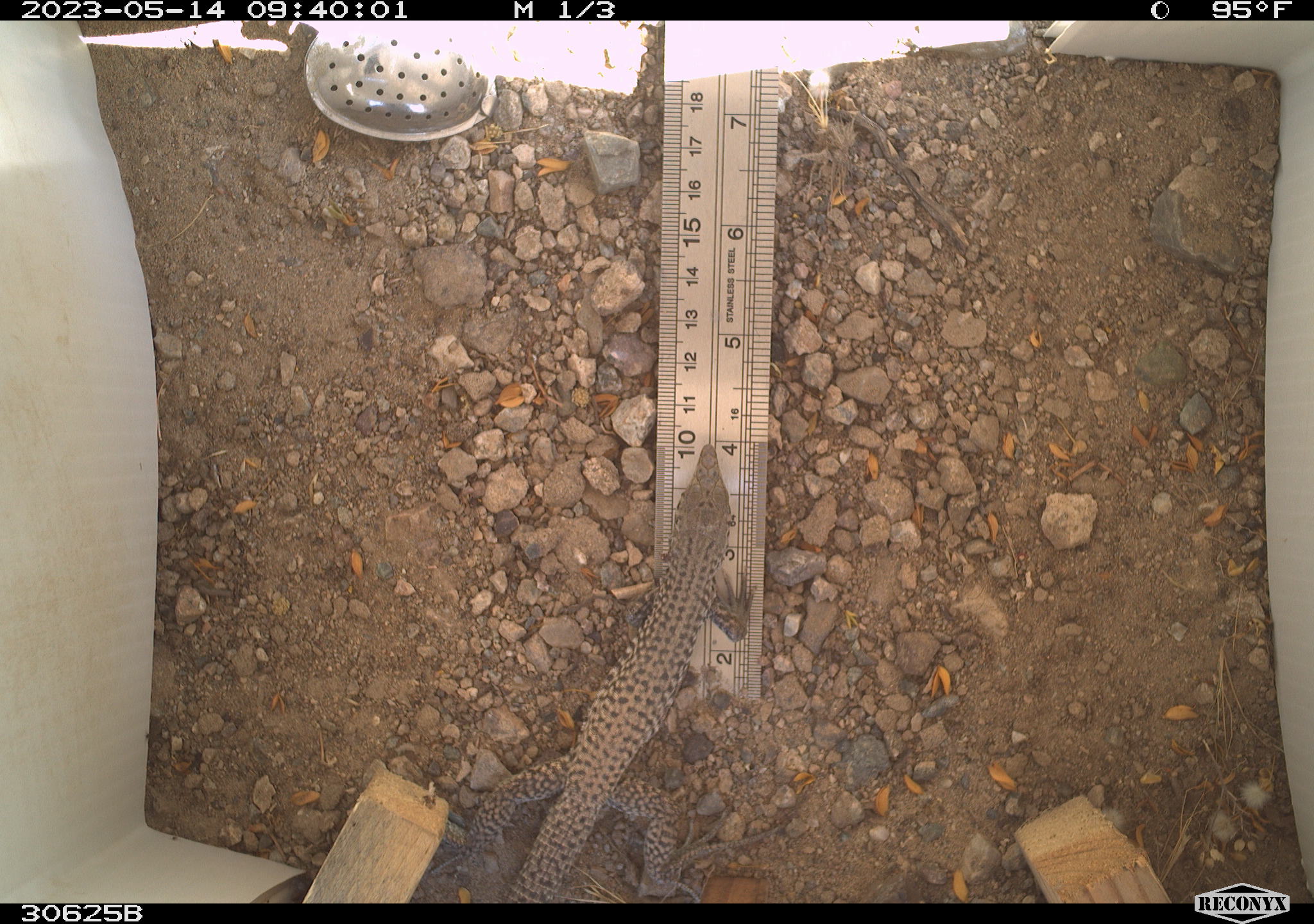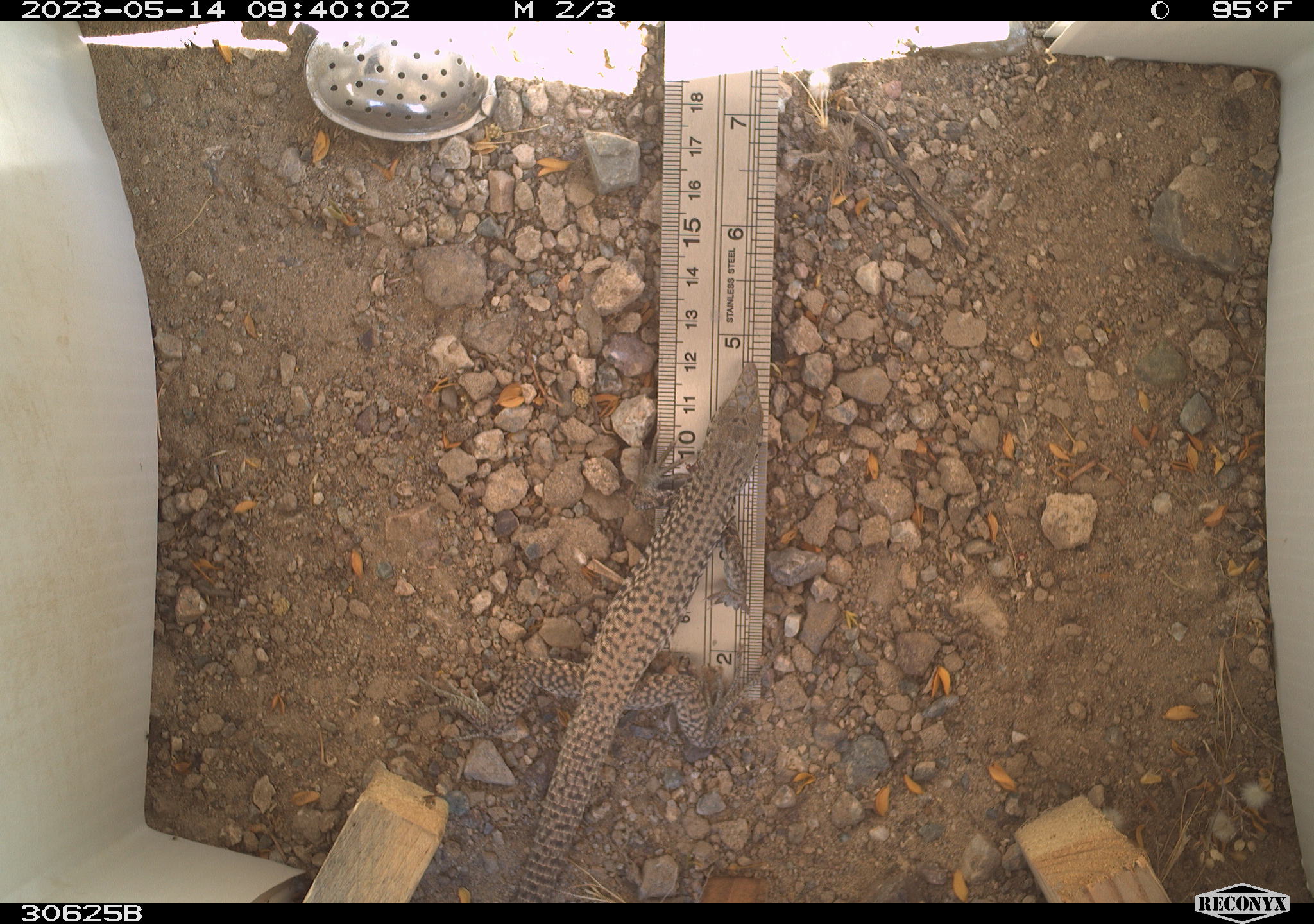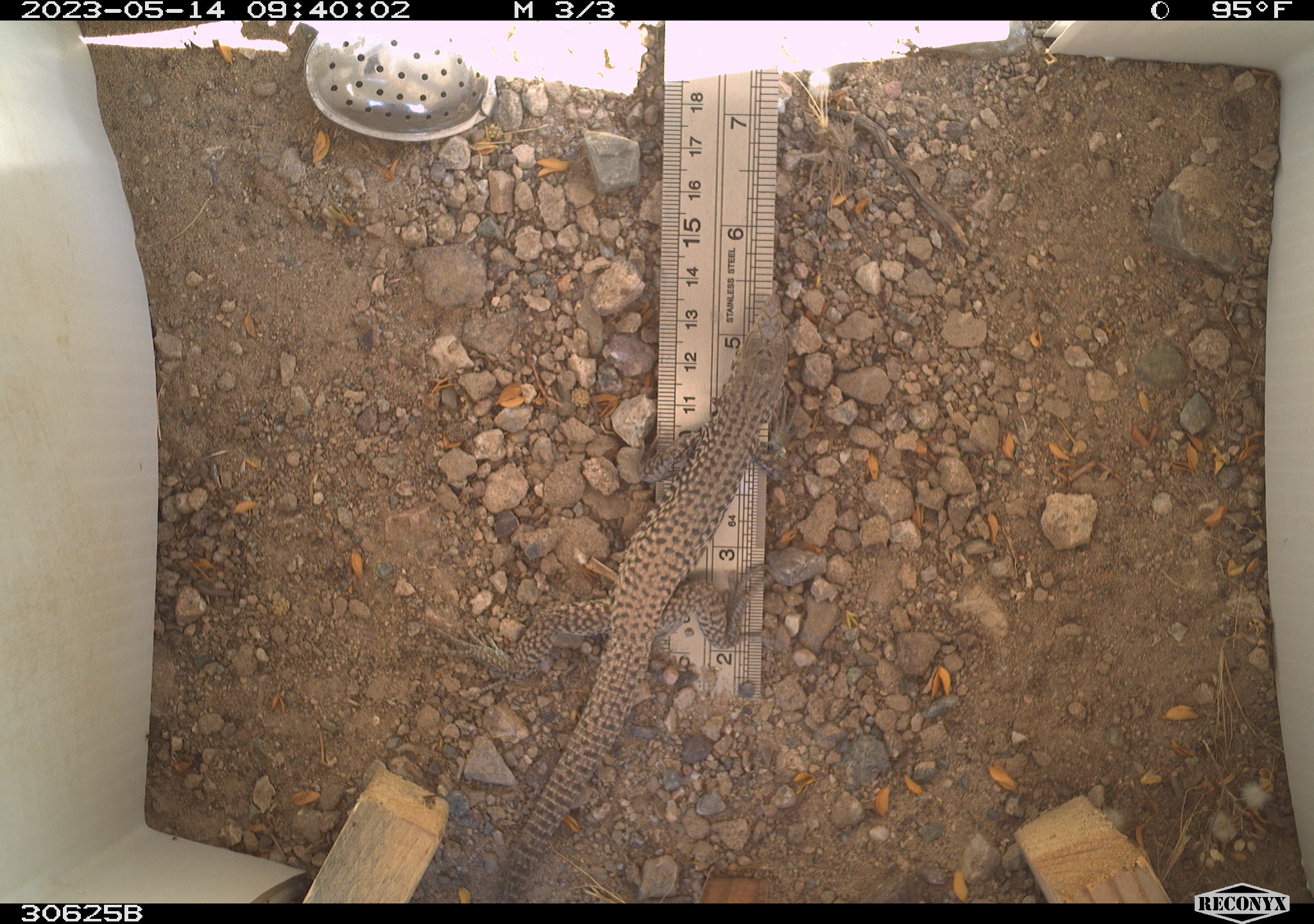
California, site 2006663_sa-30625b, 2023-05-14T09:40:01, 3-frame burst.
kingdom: Animalia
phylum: Chordata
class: Reptilia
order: Squamata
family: Teiidae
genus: Aspidoscelis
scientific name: Aspidoscelis tigris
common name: western whiptail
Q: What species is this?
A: Western whiptail (Aspidoscelis tigris).